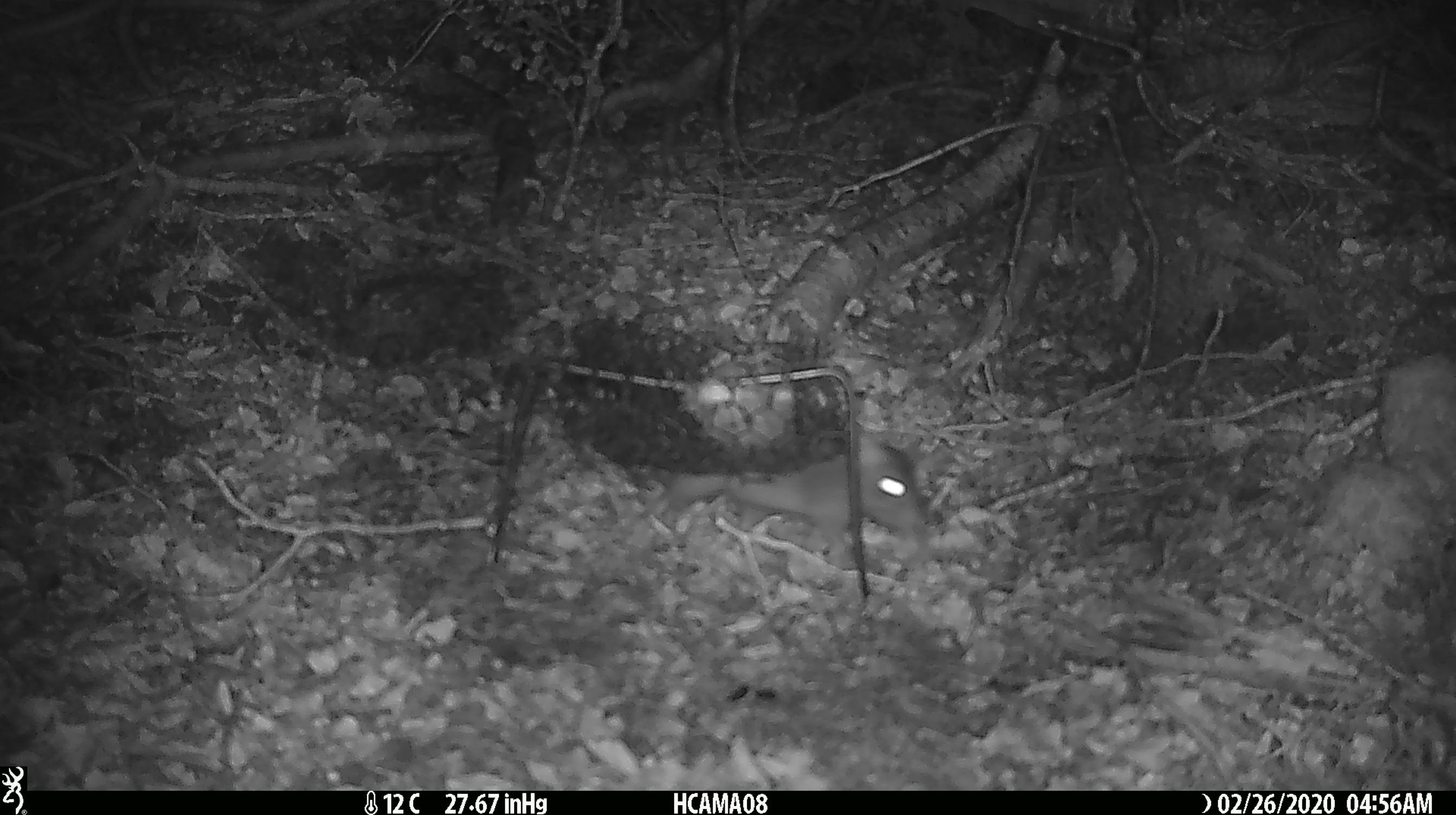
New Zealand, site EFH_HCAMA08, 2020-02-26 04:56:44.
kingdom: Animalia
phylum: Chordata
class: Mammalia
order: Rodentia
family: Muridae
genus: Rattus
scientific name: Rattus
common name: rat